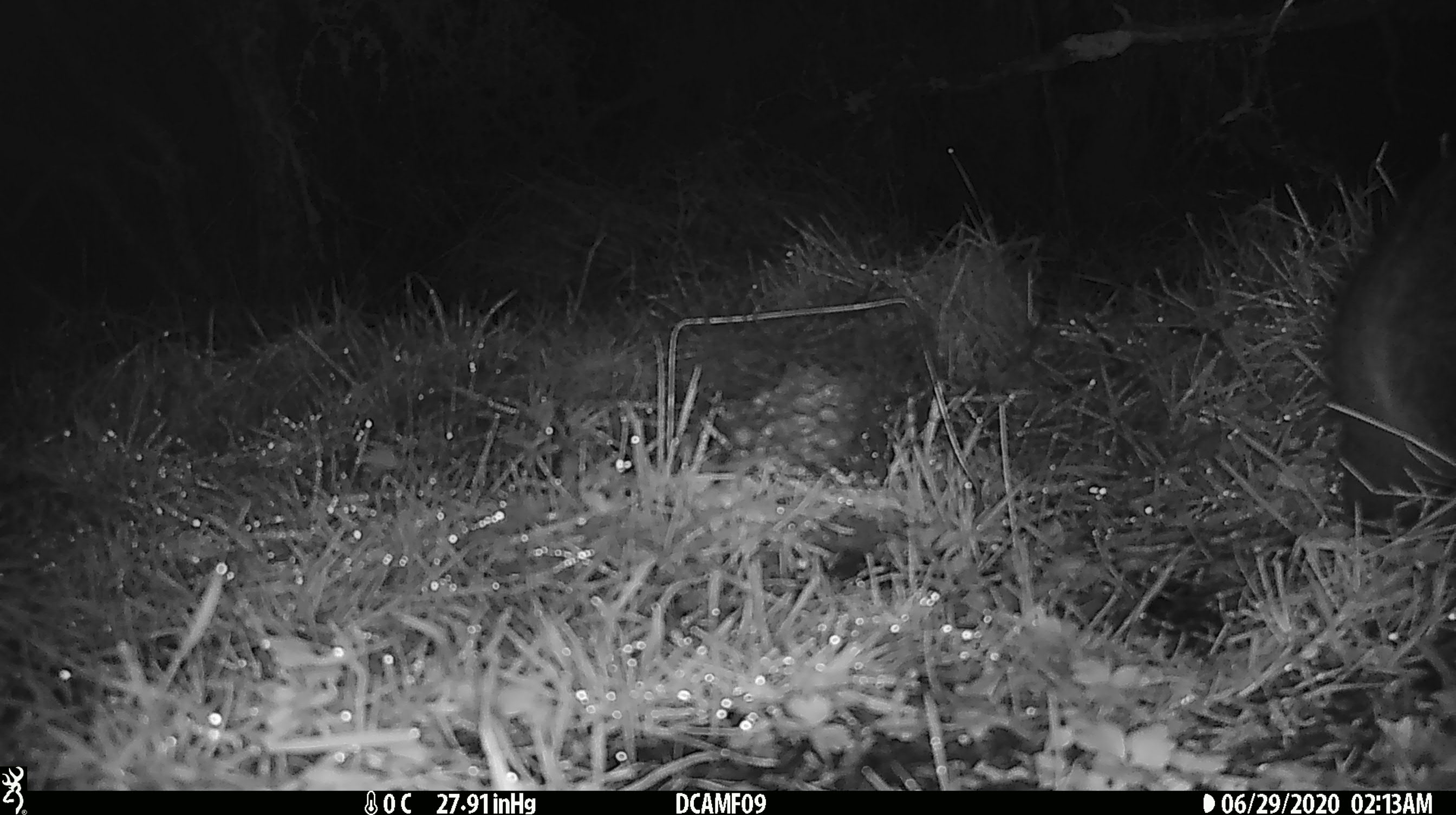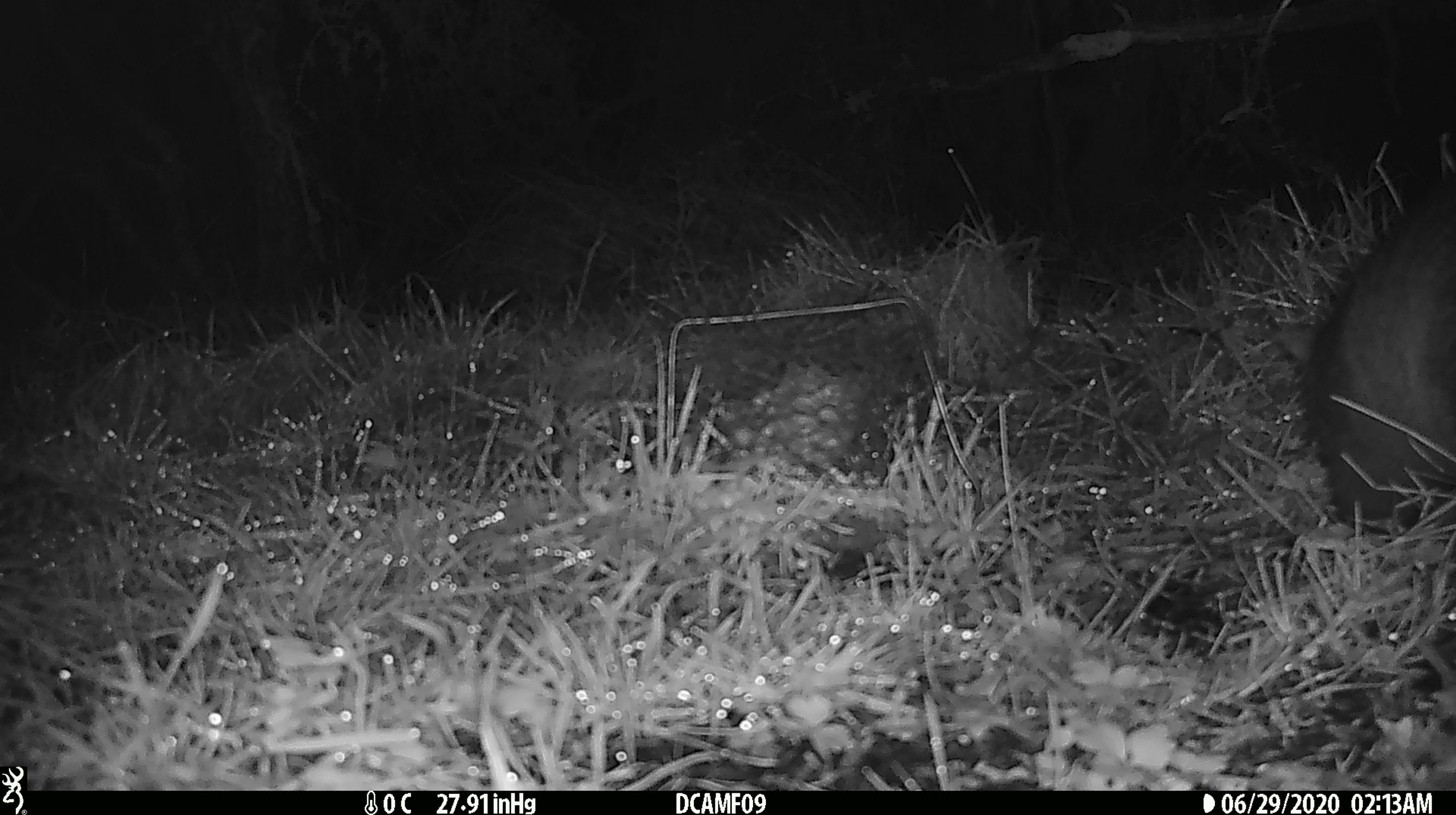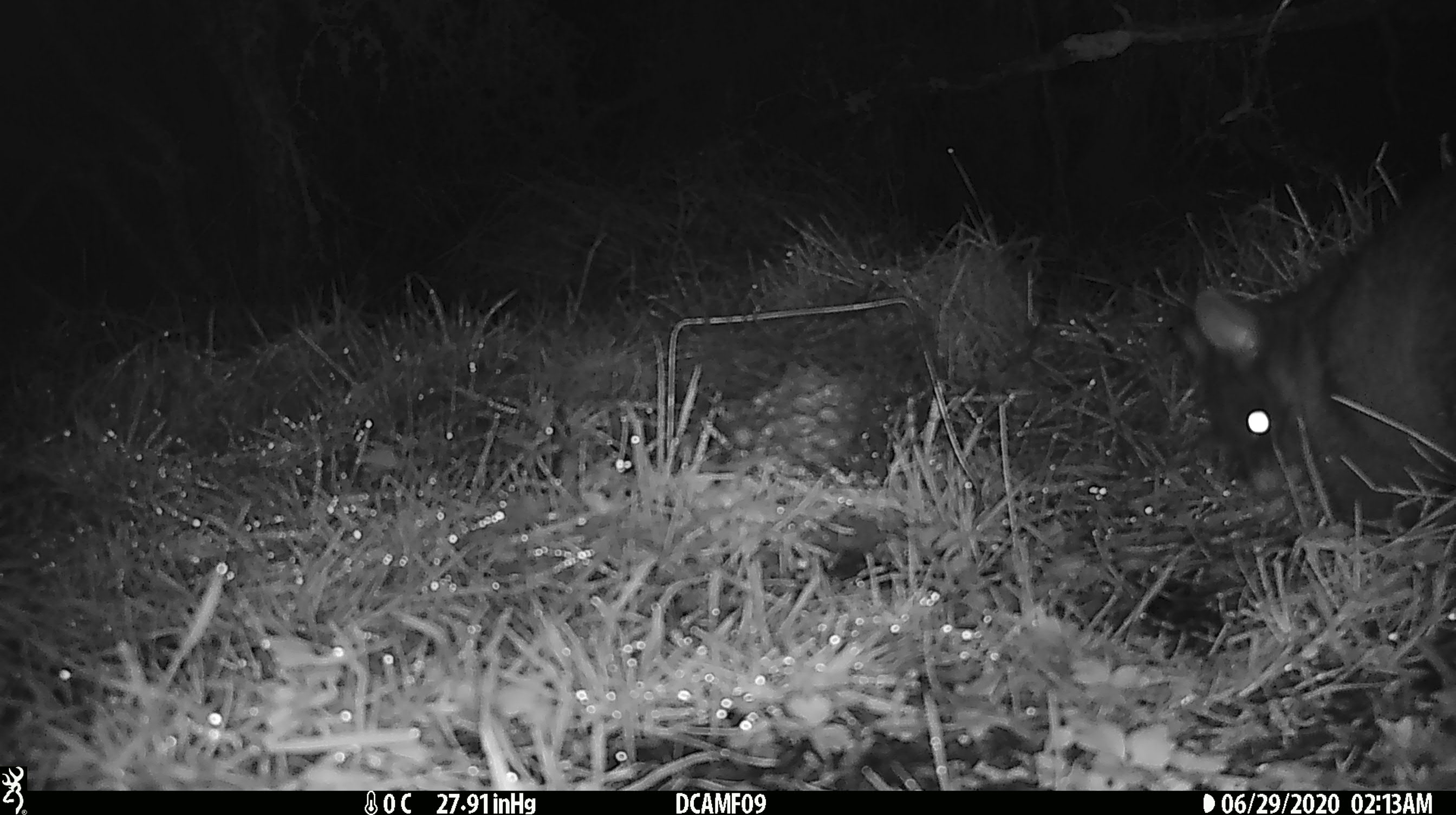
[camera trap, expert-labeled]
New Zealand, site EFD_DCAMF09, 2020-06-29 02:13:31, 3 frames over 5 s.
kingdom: Animalia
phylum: Chordata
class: Mammalia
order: Diprotodontia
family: Phalangeridae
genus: Trichosurus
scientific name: Trichosurus vulpecula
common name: common brushtail possum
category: possum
Possum (common brushtail possum) (Trichosurus vulpecula).